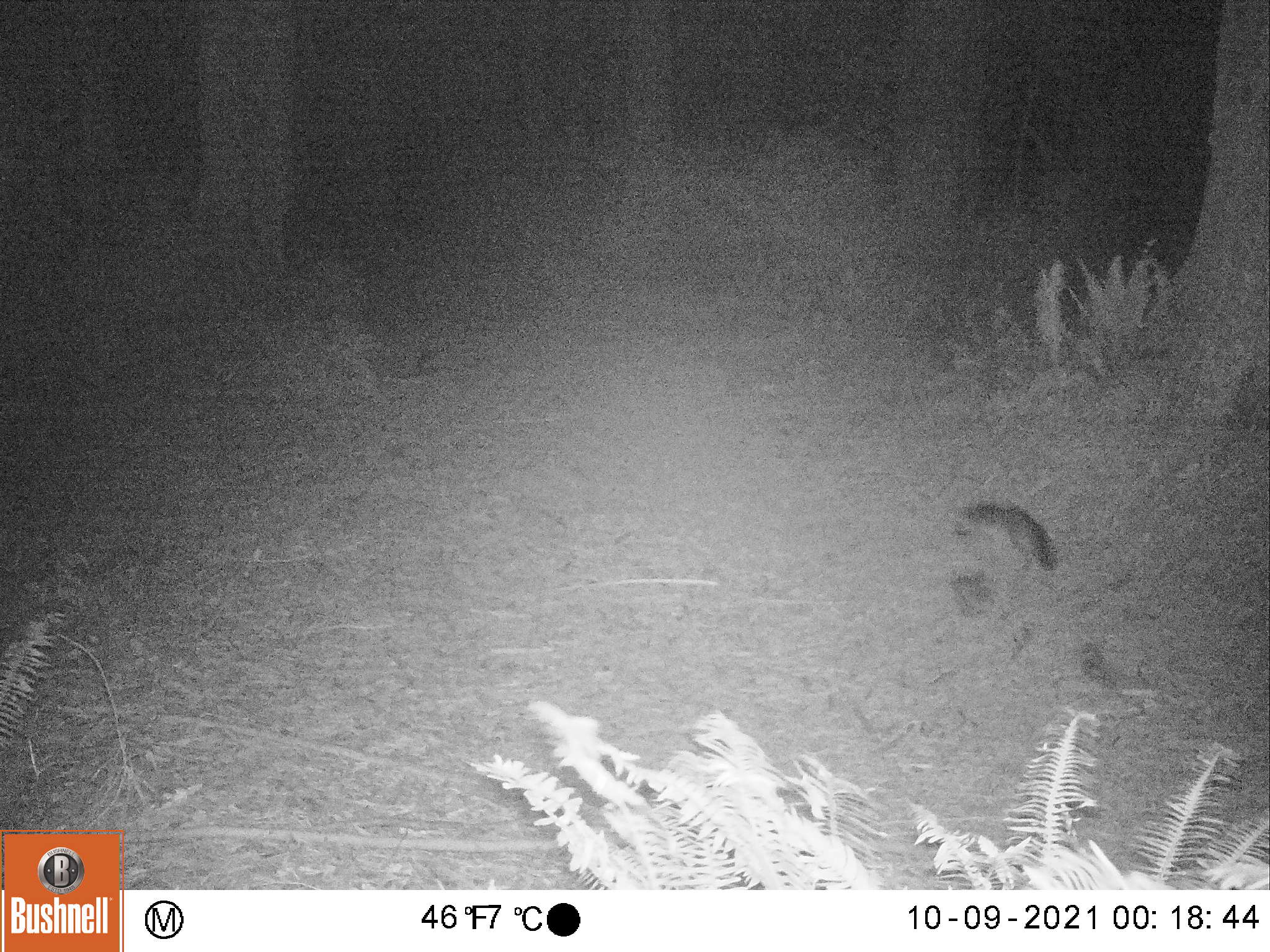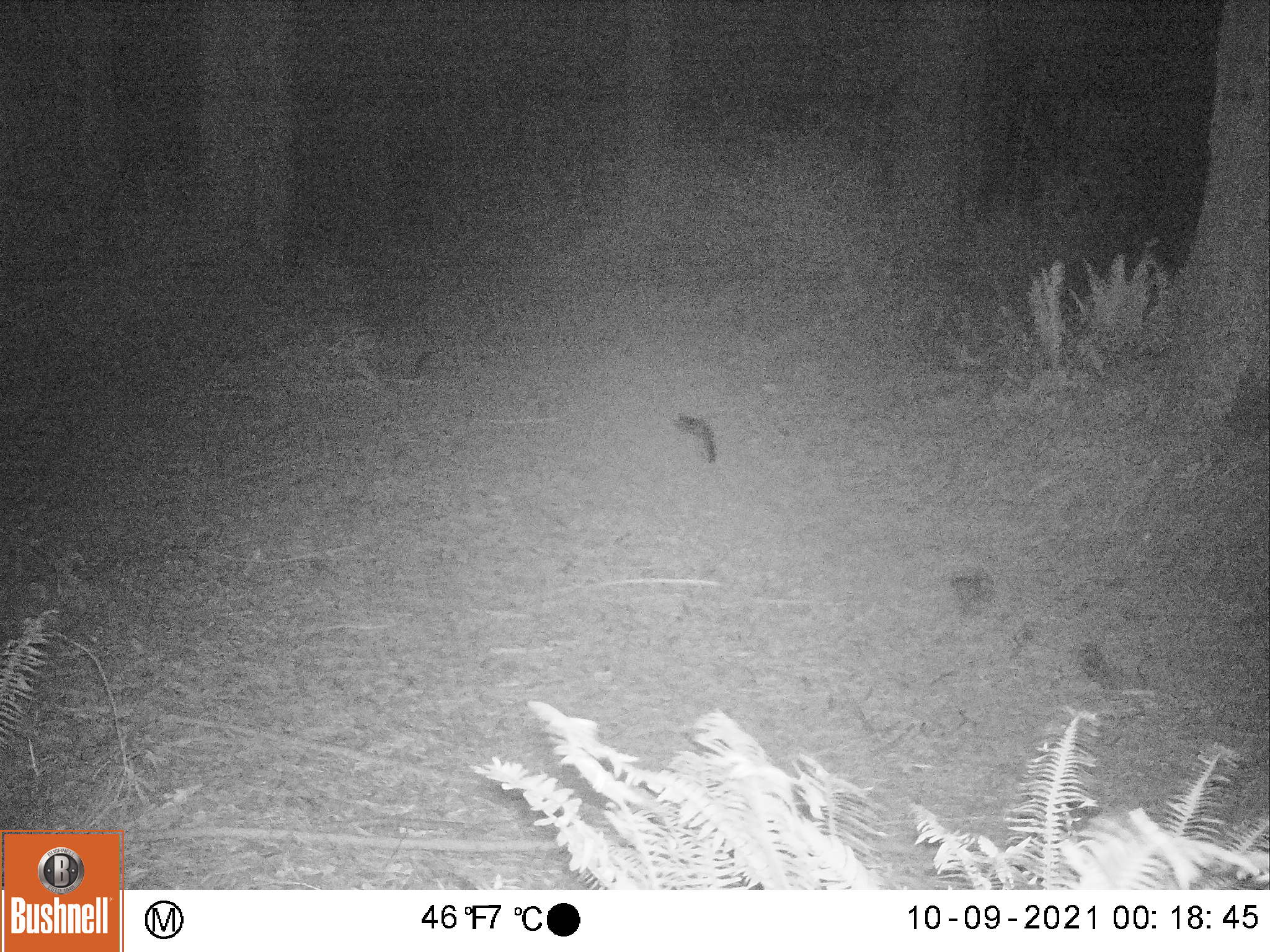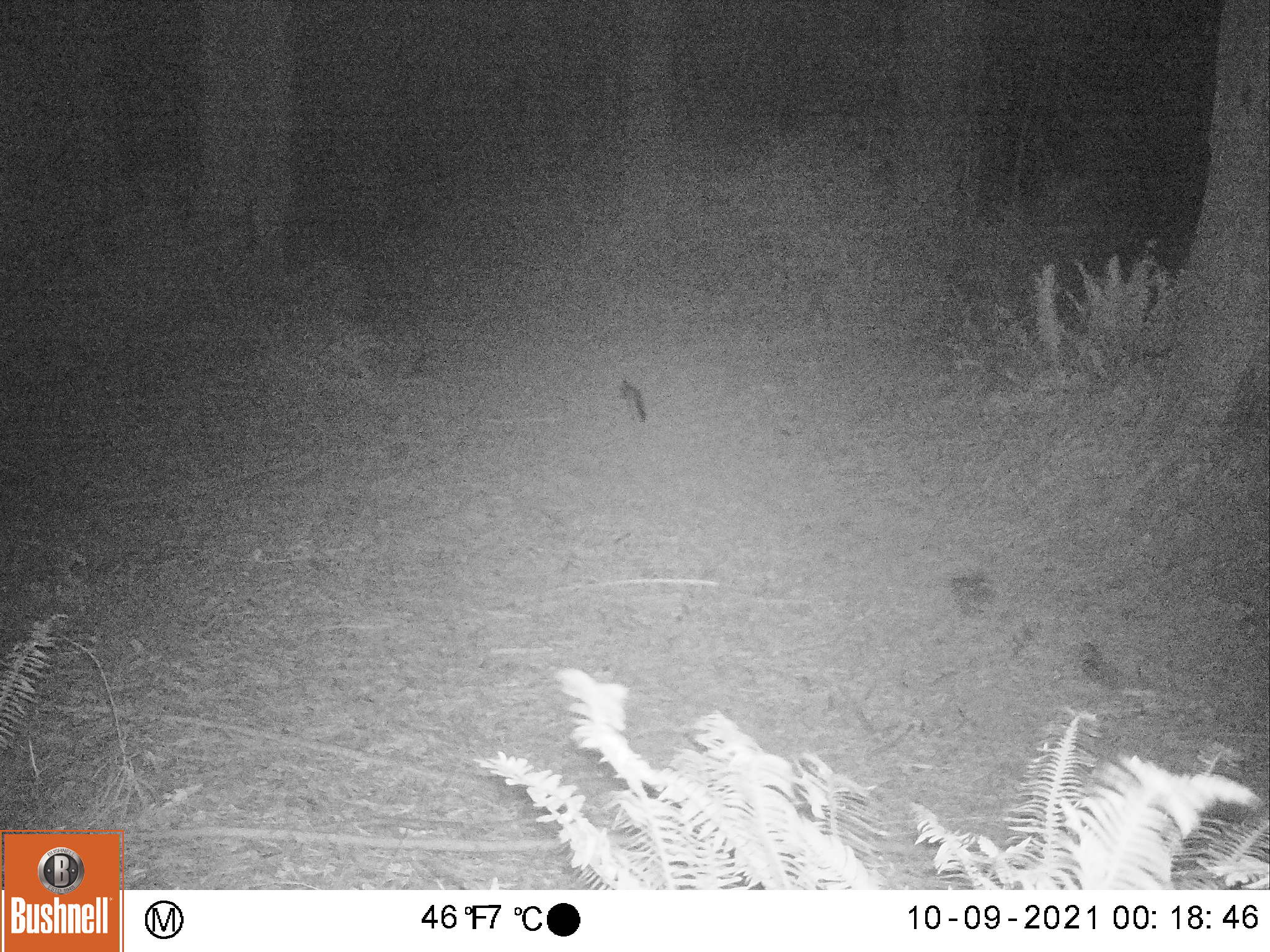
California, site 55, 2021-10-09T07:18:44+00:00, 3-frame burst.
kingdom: Animalia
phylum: Chordata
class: Mammalia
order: Carnivora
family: Canidae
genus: Urocyon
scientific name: Urocyon cinereoargenteus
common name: gray fox